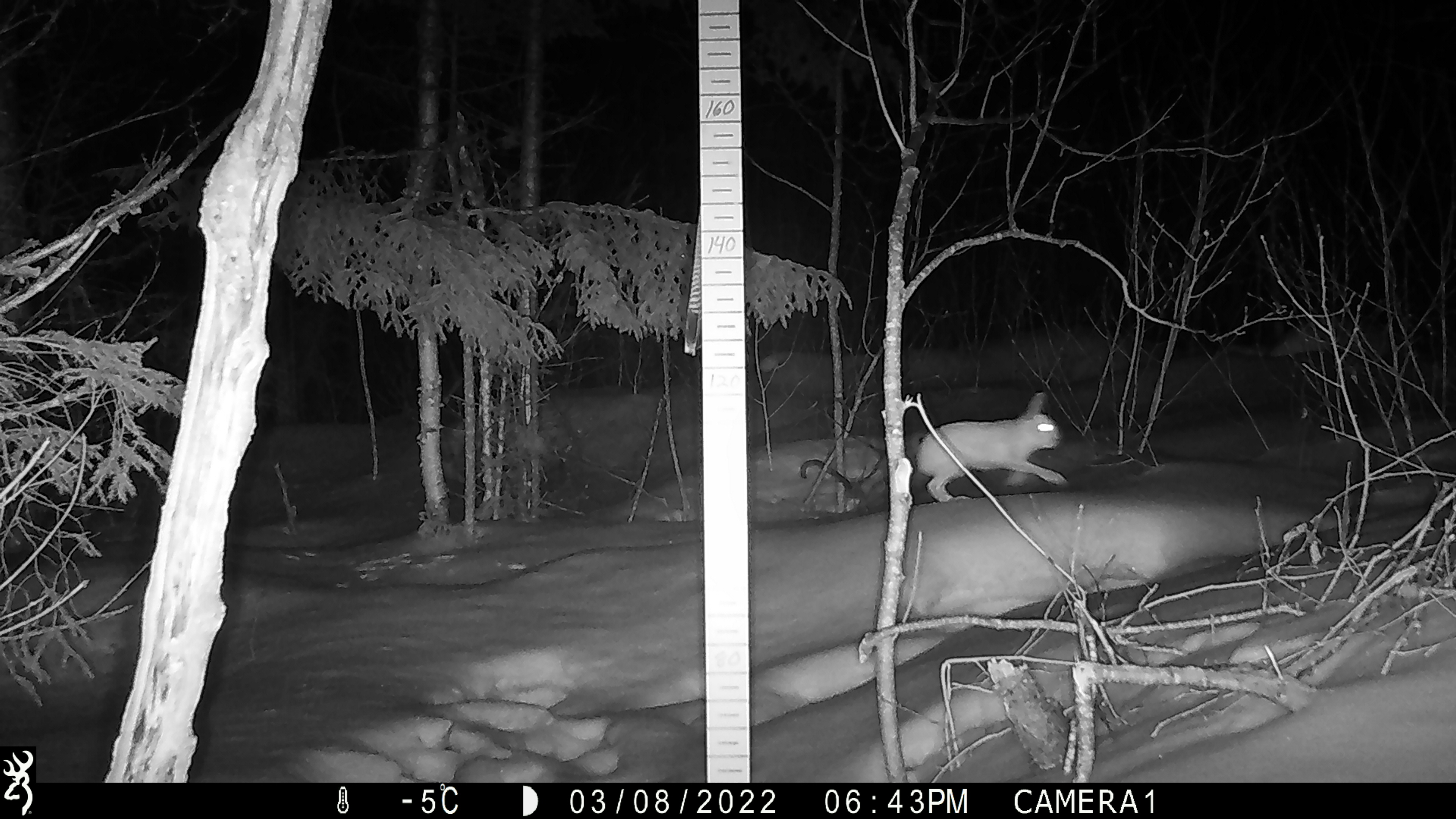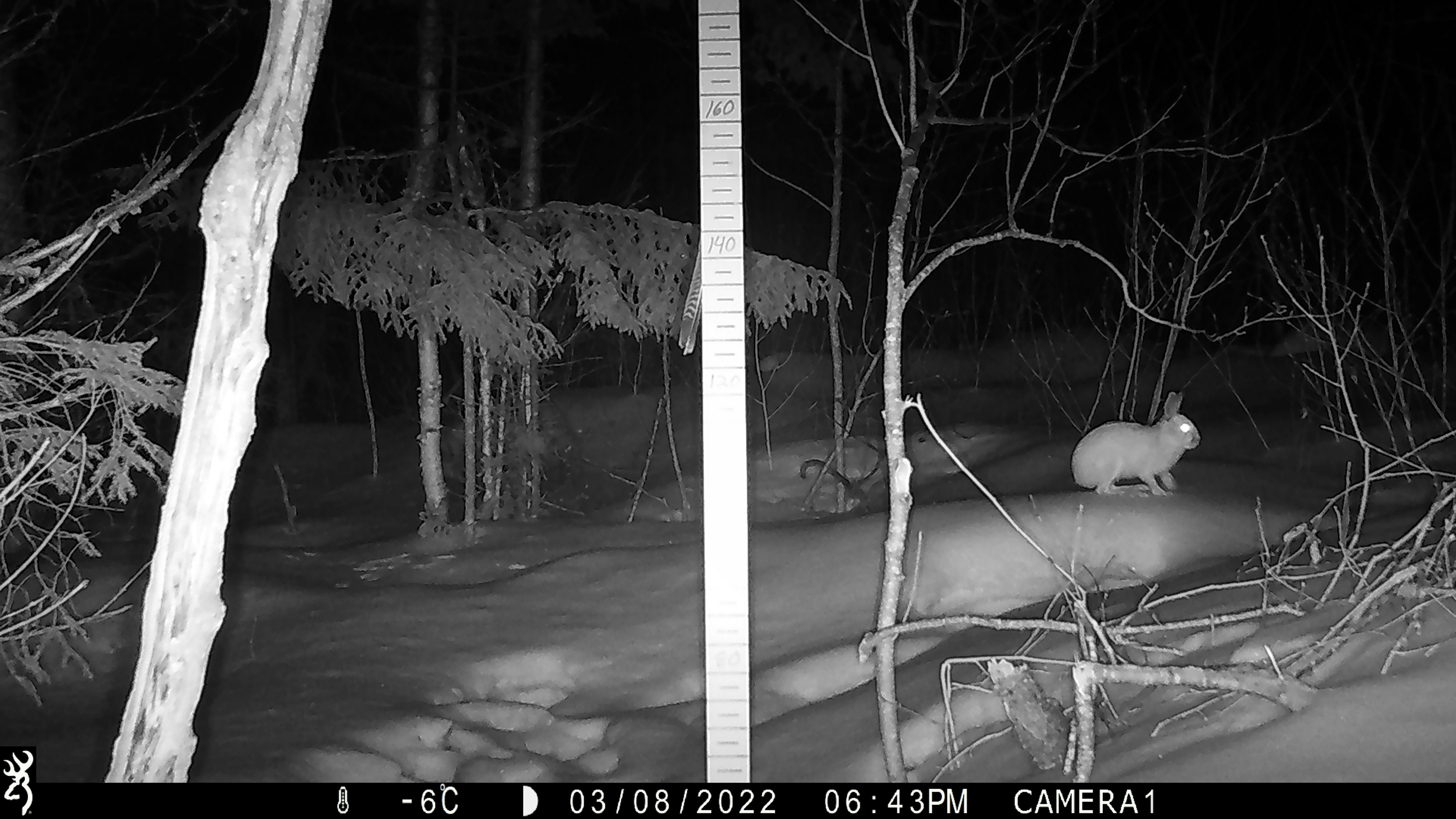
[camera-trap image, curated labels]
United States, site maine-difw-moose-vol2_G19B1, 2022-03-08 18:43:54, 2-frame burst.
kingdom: Animalia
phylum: Chordata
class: Mammalia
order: Lagomorpha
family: Leporidae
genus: Lepus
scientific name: Lepus americanus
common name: snowshoe hare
Snowshoe hare (Lepus americanus).